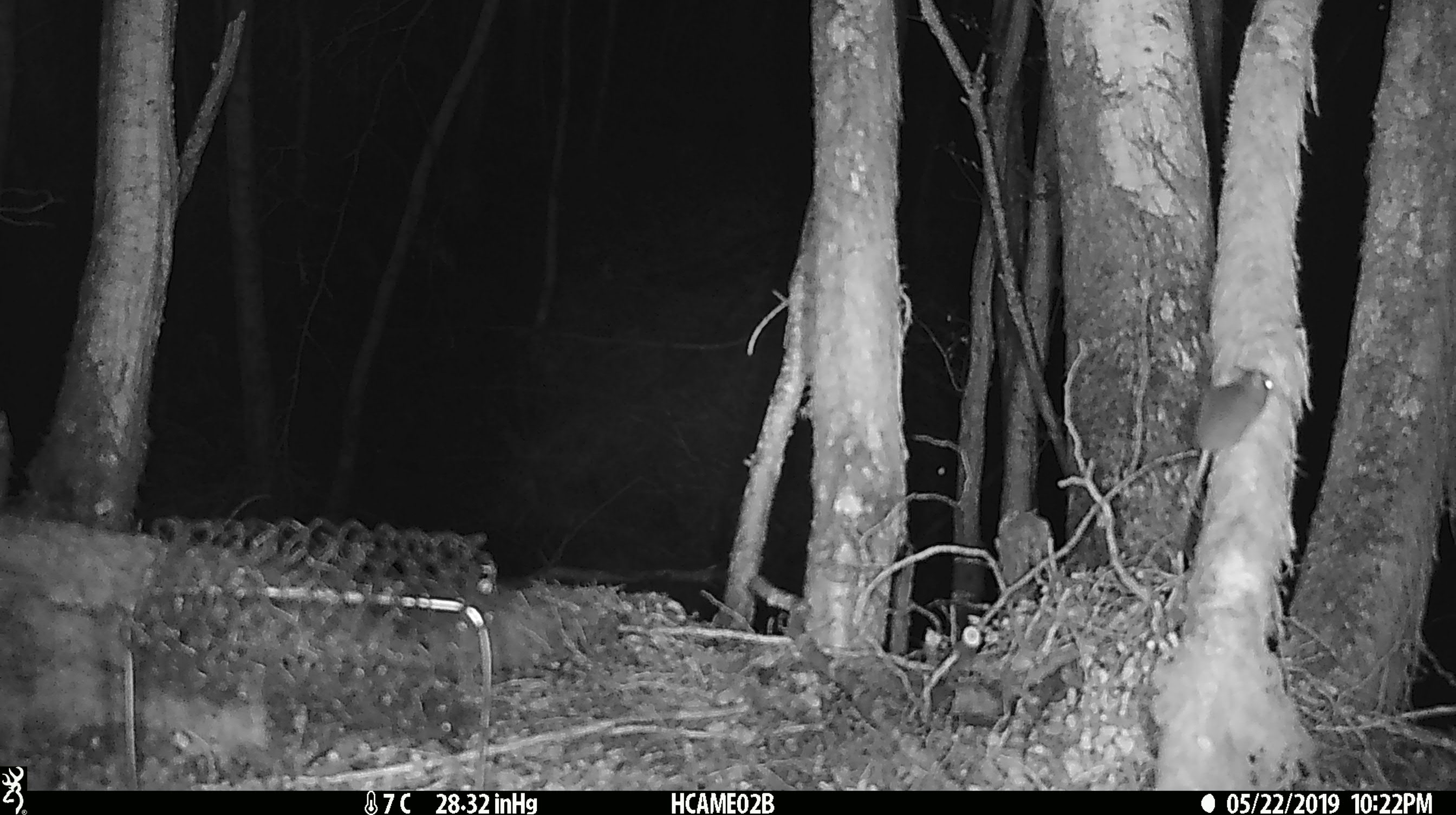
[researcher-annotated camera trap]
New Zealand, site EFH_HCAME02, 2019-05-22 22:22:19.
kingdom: Animalia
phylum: Chordata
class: Mammalia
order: Rodentia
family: Muridae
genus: Mus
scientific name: Mus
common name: mouse